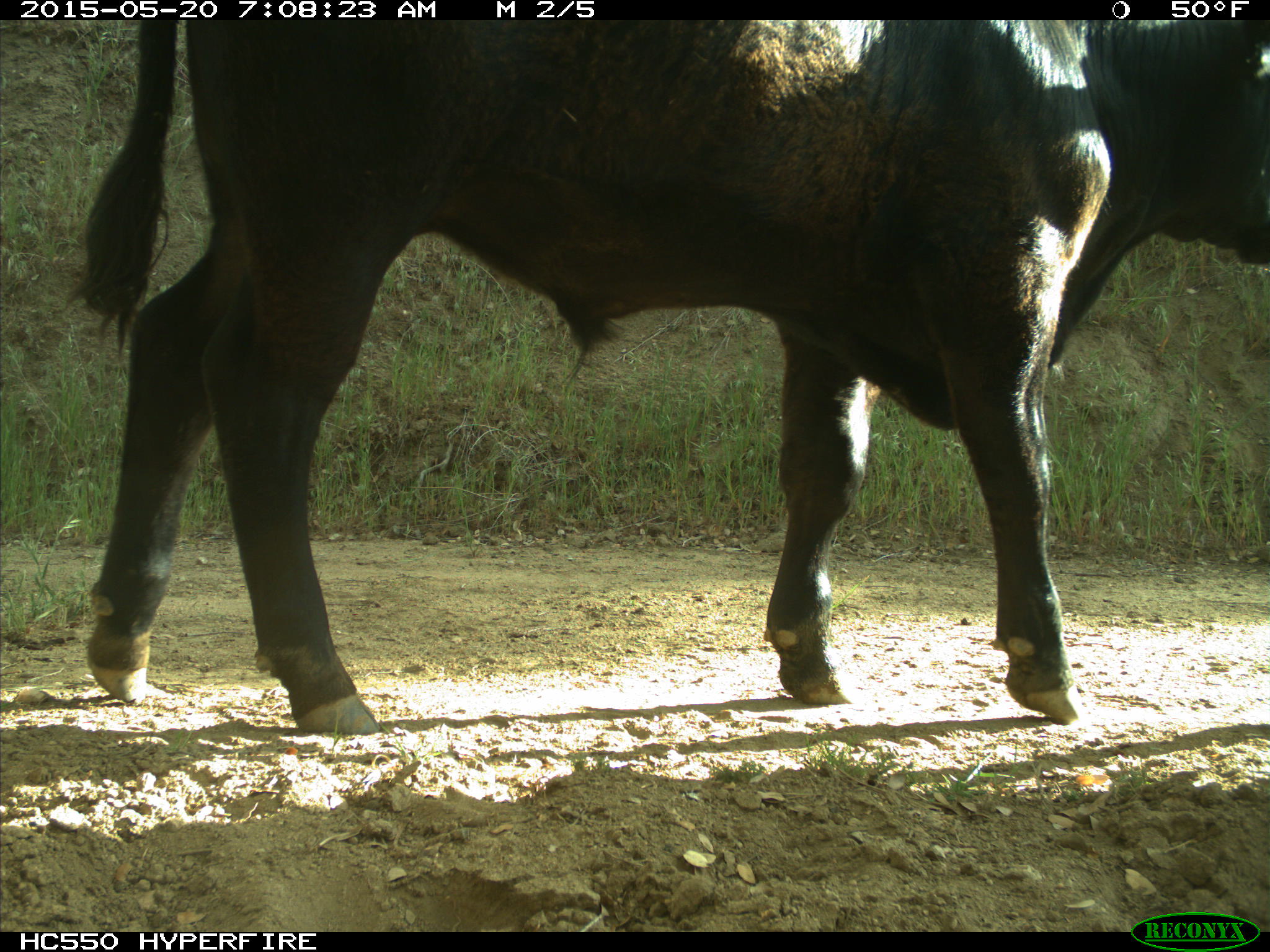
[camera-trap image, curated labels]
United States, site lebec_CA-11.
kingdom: Animalia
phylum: Chordata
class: Mammalia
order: Artiodactyla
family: Bovidae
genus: Bos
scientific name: Bos taurus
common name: domestic cow